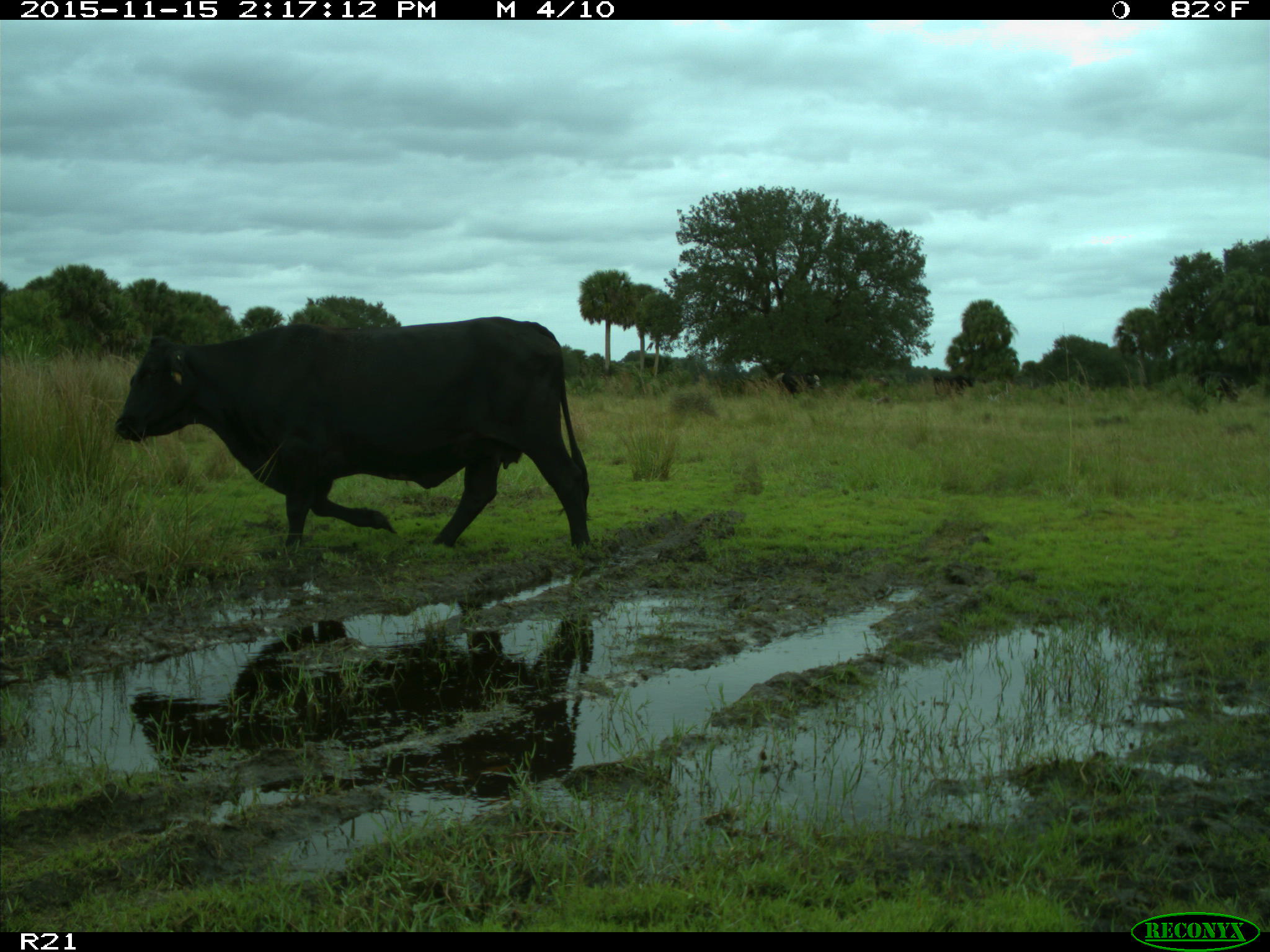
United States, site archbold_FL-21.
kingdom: Animalia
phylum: Chordata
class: Mammalia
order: Artiodactyla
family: Bovidae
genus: Bos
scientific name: Bos taurus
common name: domestic cow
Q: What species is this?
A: Bos taurus (domestic cow).